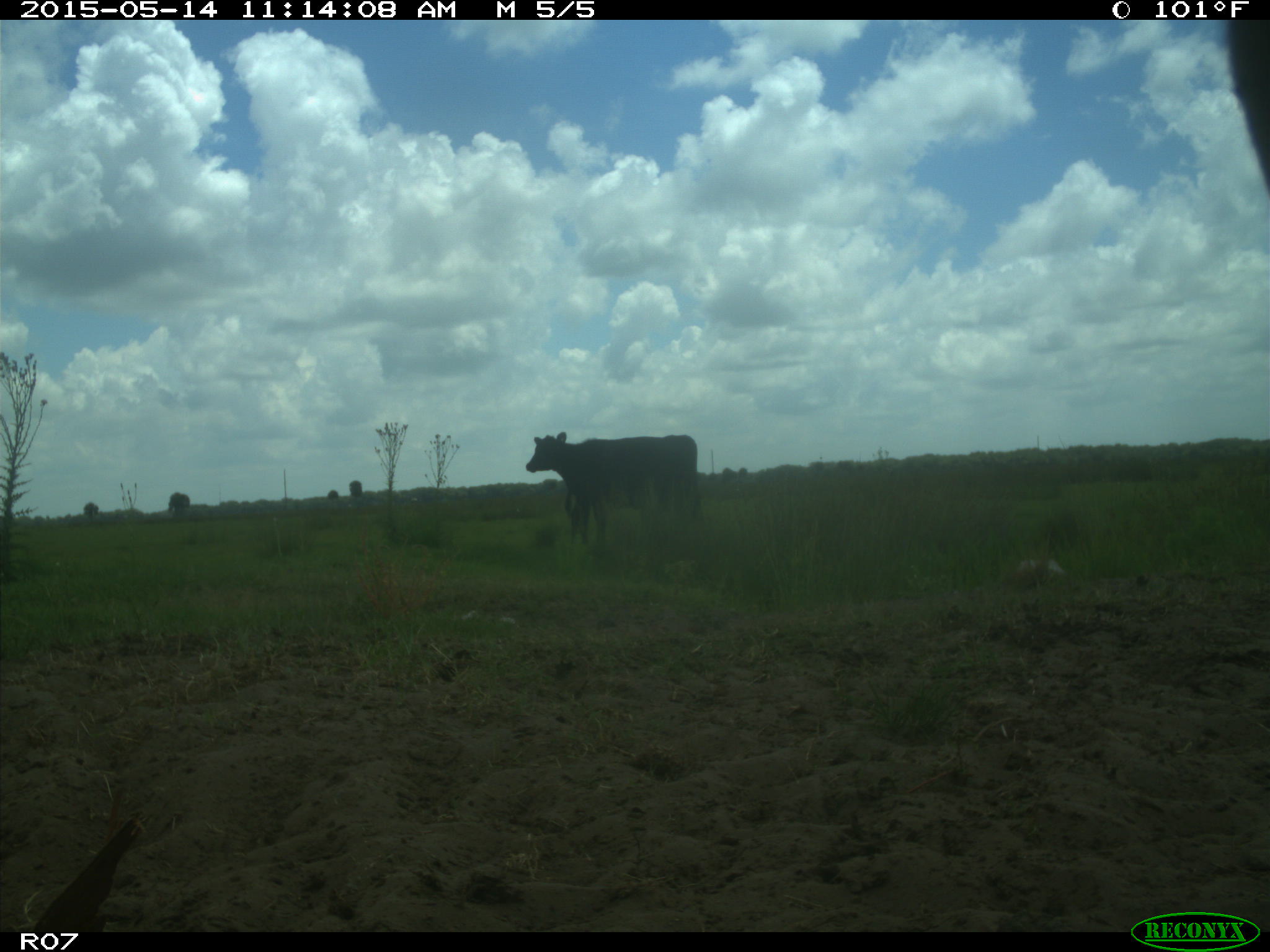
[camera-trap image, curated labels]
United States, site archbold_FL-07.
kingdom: Animalia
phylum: Chordata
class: Mammalia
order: Artiodactyla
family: Bovidae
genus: Bos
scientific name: Bos taurus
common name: domestic cow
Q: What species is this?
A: Bos taurus (domestic cow).